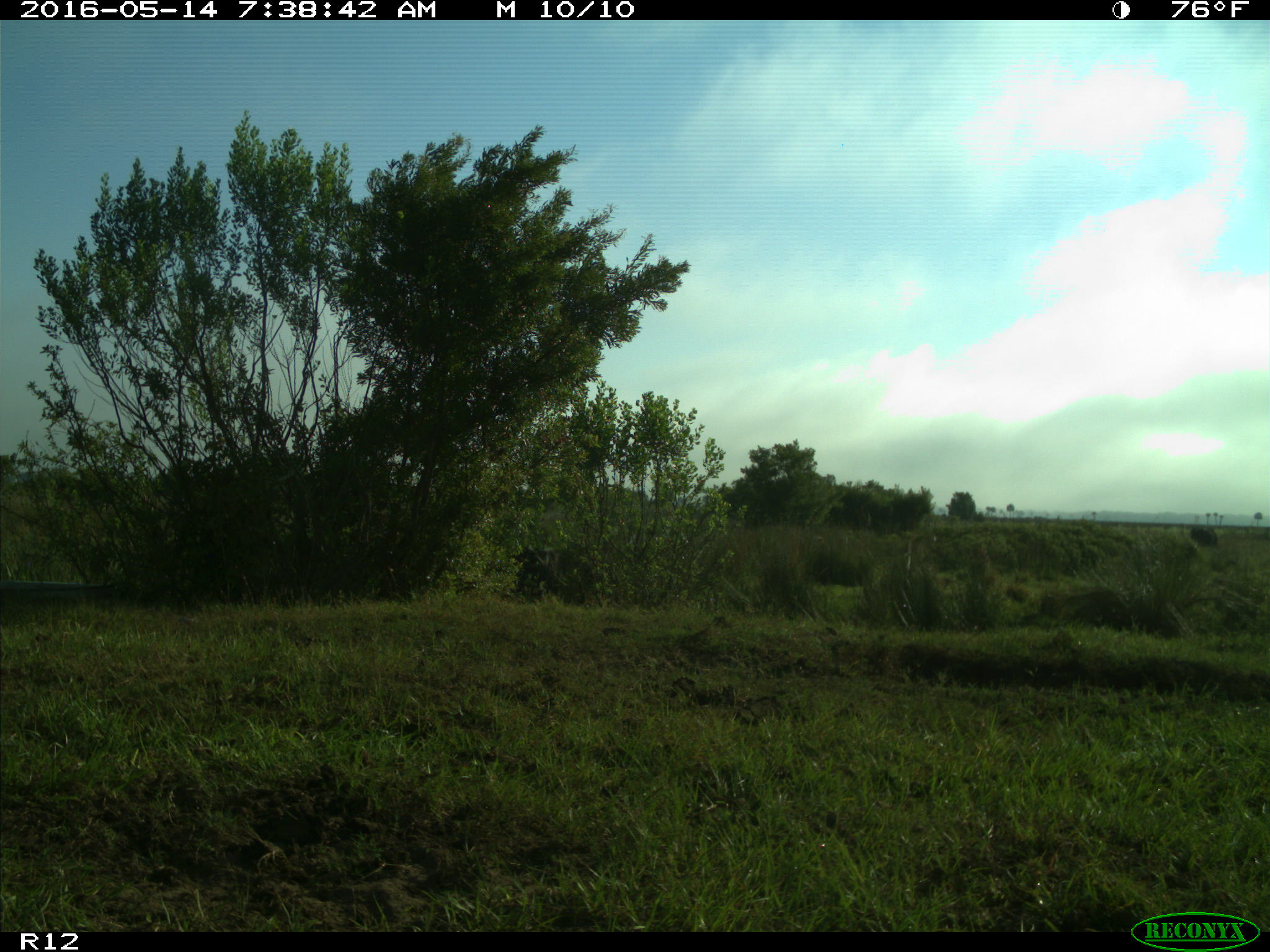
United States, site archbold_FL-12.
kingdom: Animalia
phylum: Chordata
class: Mammalia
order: Artiodactyla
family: Bovidae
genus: Bos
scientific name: Bos taurus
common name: domestic cow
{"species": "Bos taurus (domestic cow)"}